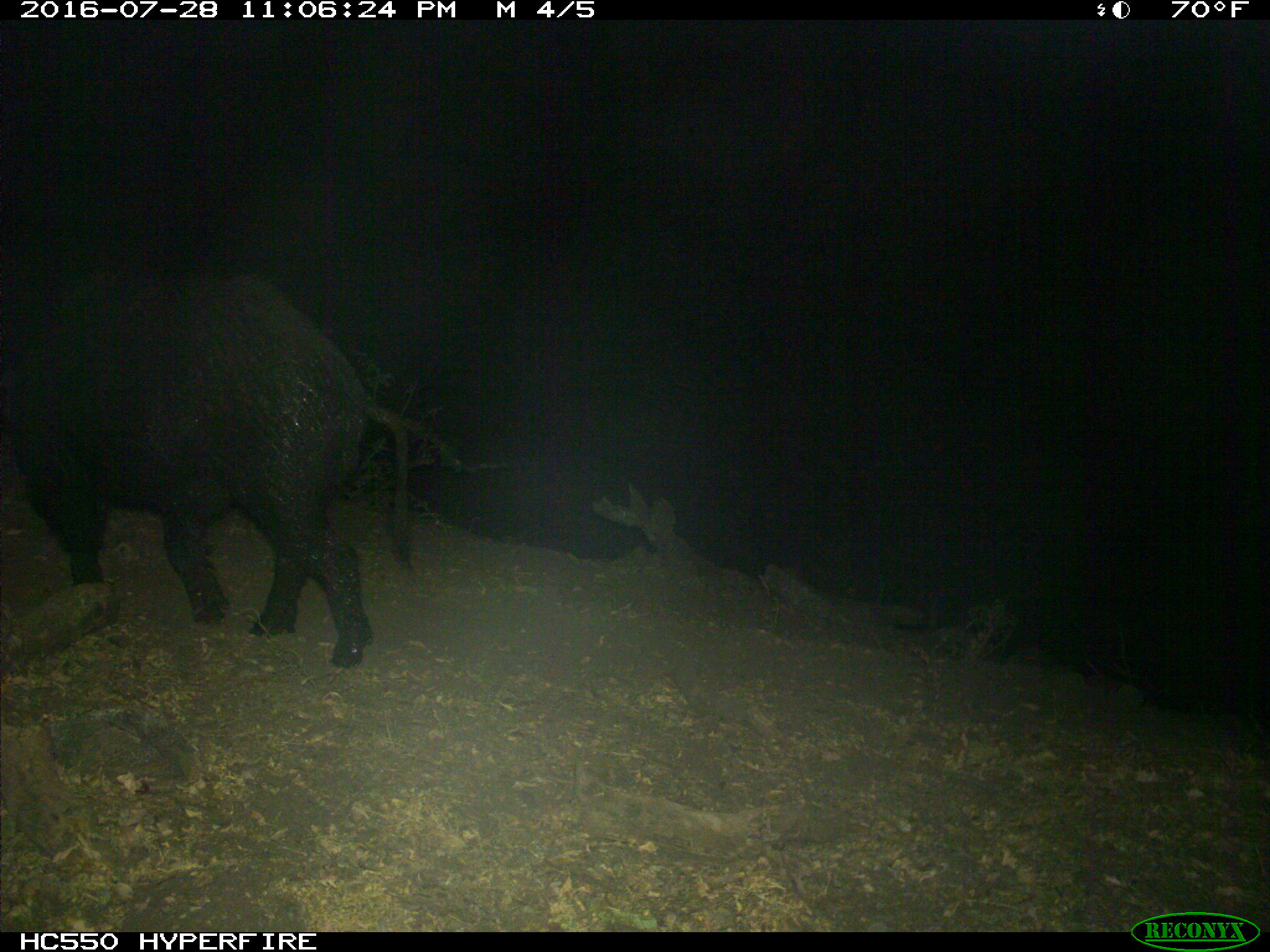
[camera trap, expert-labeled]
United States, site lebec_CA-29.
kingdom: Animalia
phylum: Chordata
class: Mammalia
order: Artiodactyla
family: Suidae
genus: Sus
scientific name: Sus scrofa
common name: wild boar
Sus scrofa (wild boar).